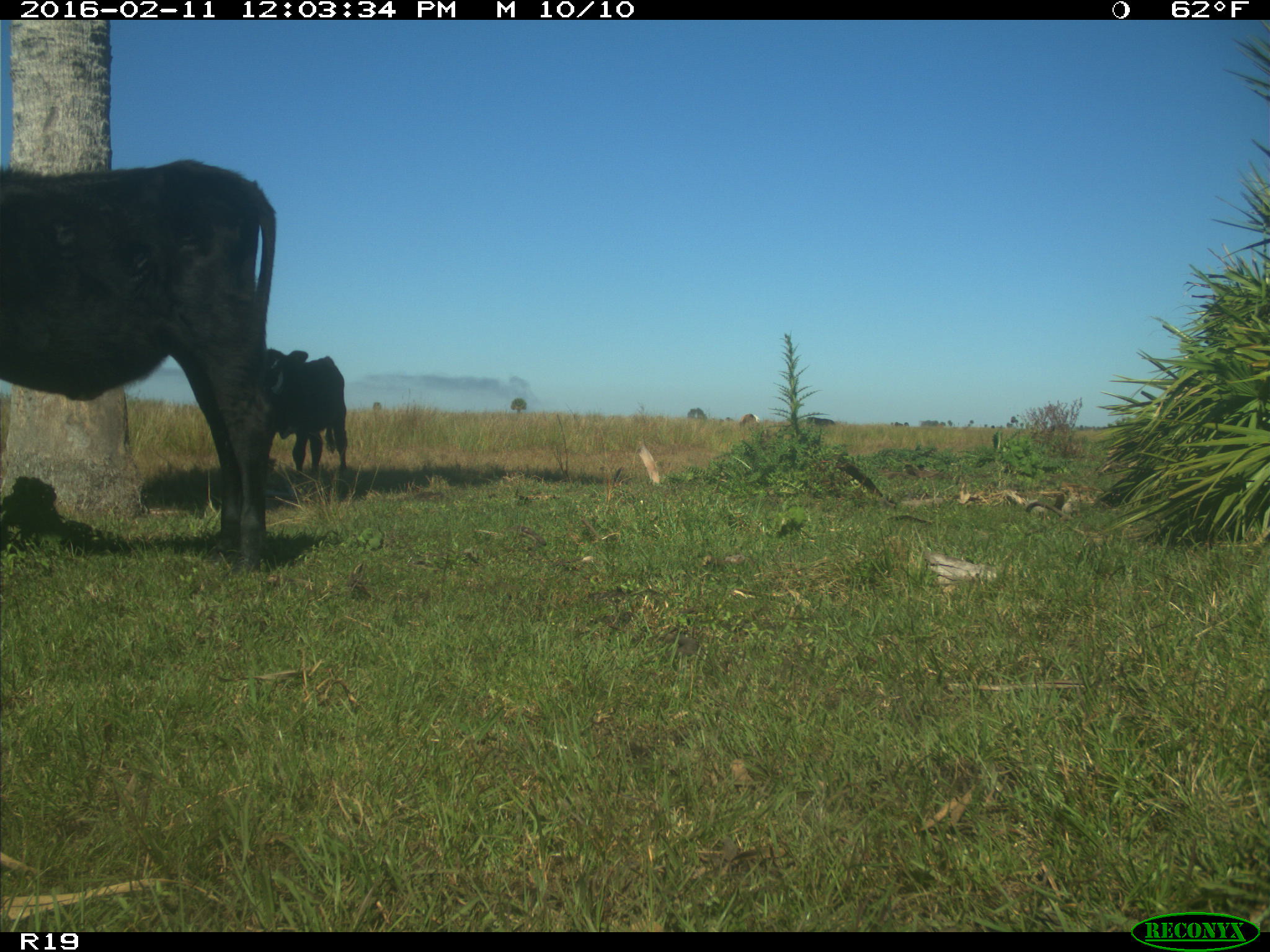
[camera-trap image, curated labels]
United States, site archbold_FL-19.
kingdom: Animalia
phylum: Chordata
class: Mammalia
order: Artiodactyla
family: Bovidae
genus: Bos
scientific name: Bos taurus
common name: domestic cow